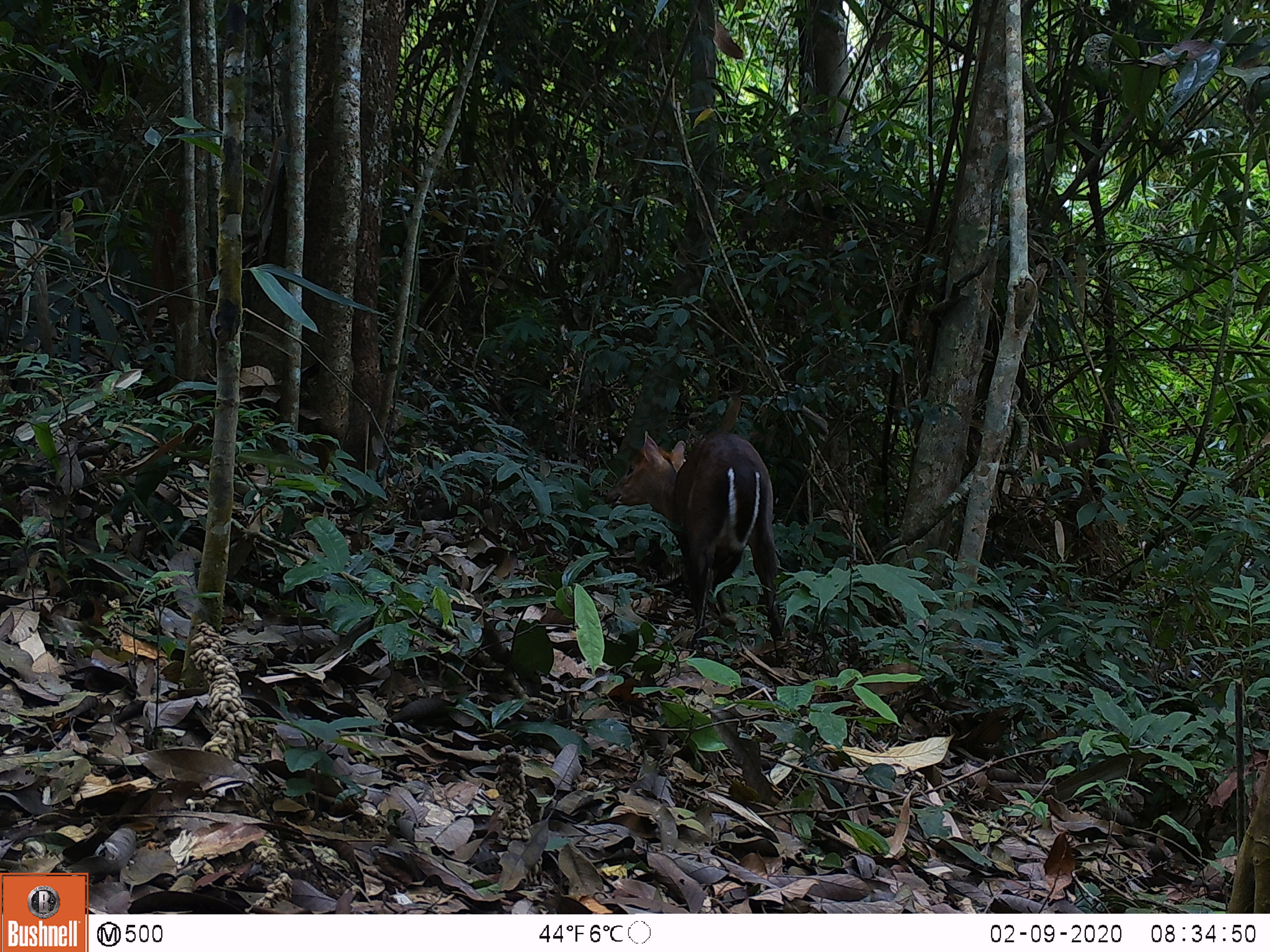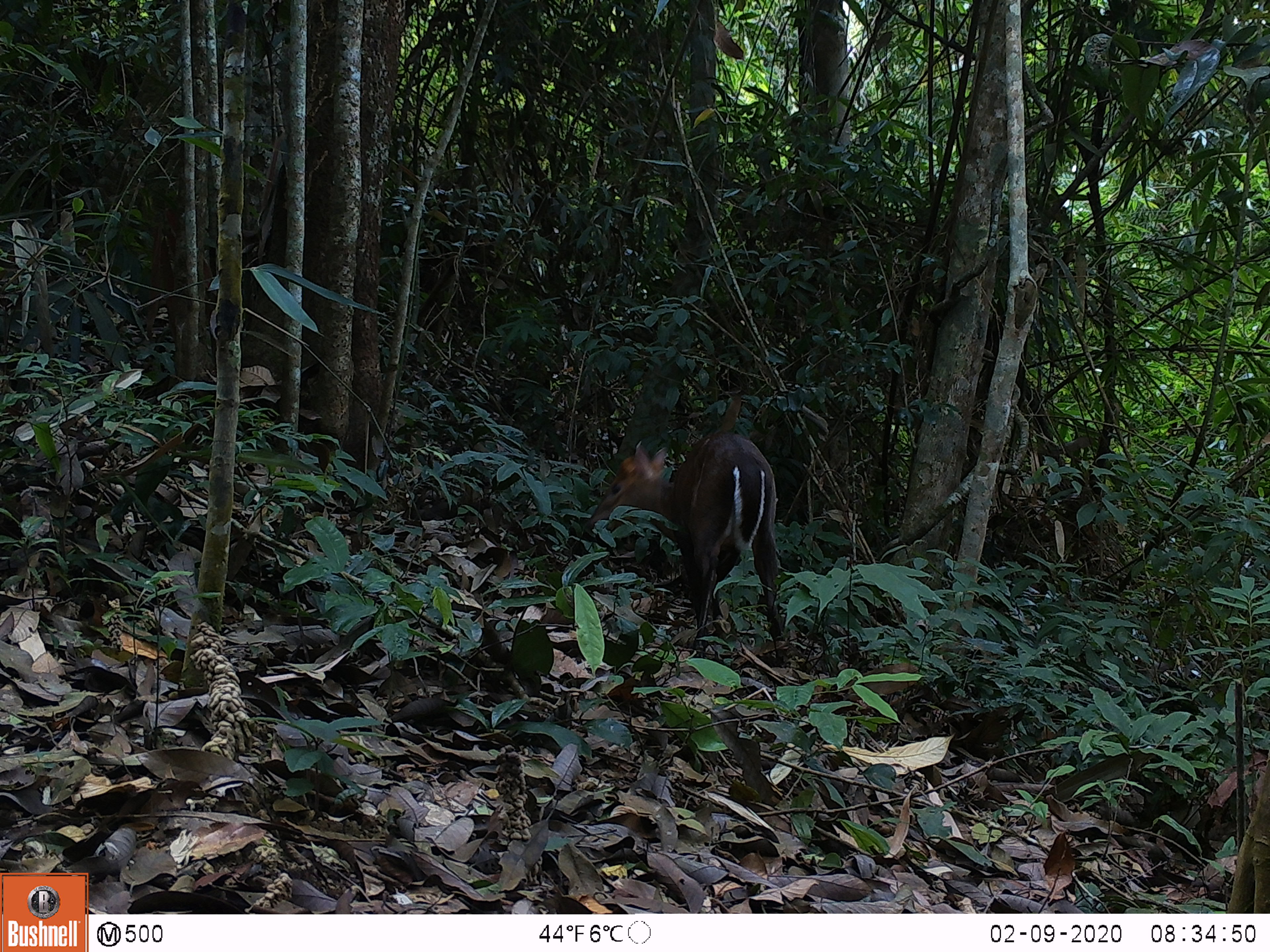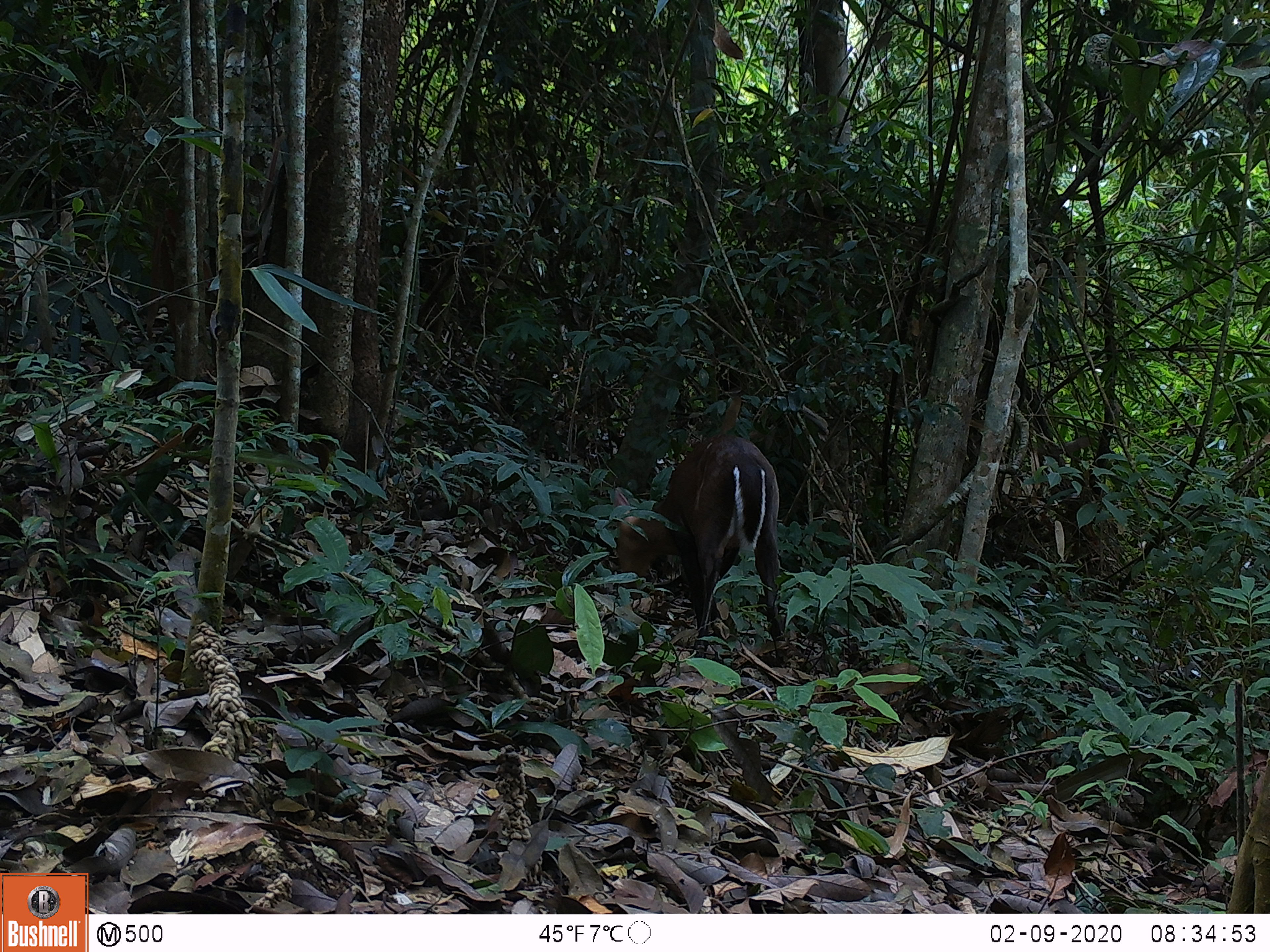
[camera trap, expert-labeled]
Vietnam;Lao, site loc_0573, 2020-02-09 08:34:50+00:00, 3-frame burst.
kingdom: Animalia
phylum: Chordata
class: Mammalia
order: Artiodactyla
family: Cervidae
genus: Muntiacus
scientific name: Muntiacus rooseveltorum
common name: roosevelt's muntjac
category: roosevelts muntjac group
Roosevelts muntjac group (roosevelt's muntjac) (Muntiacus rooseveltorum). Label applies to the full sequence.